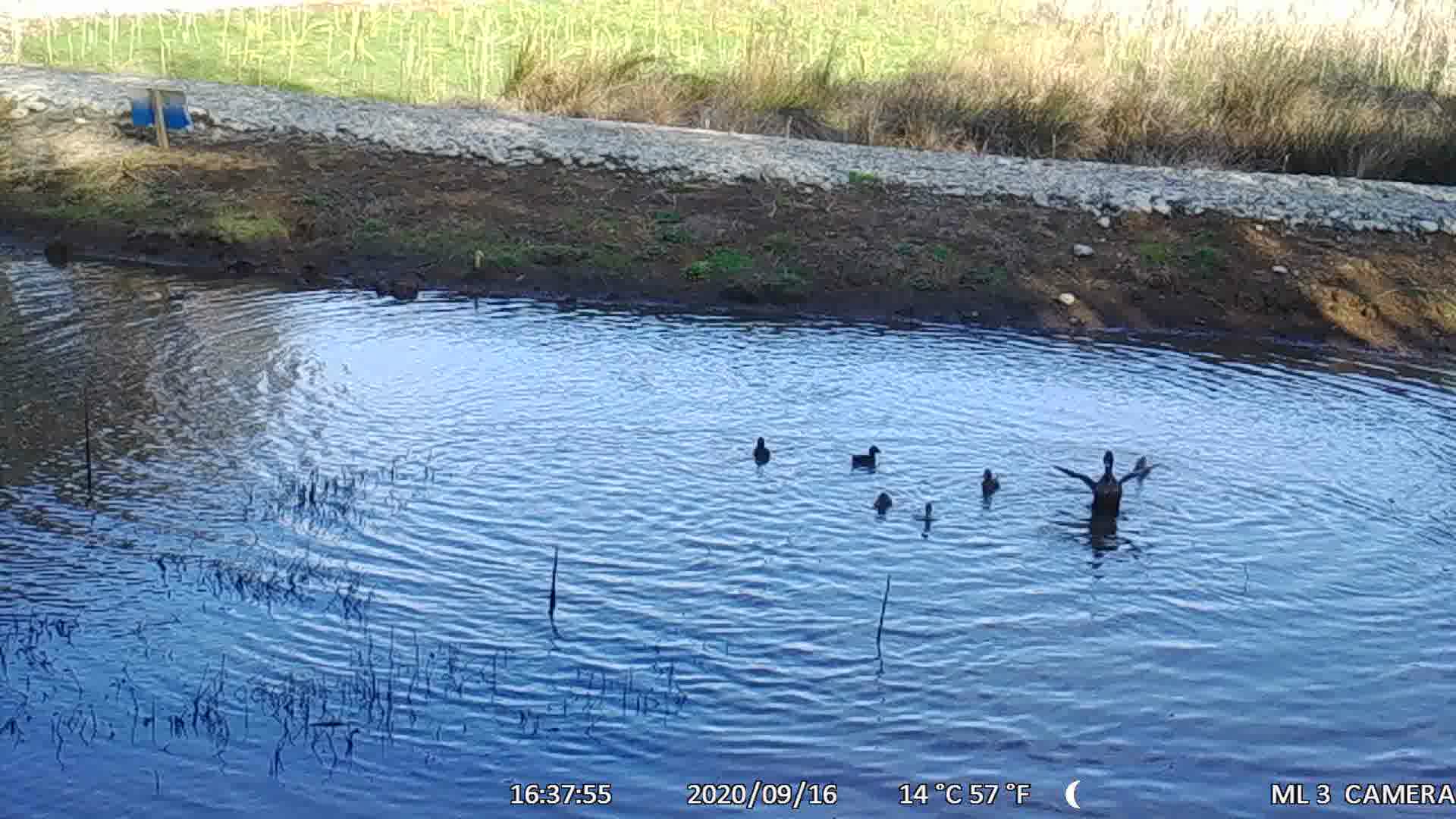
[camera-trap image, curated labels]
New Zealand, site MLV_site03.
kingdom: Animalia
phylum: Chordata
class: Aves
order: Anseriformes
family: Anatidae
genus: Anas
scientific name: Anas chlorotis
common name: brown teal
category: pateke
Pateke (brown teal) (Anas chlorotis).